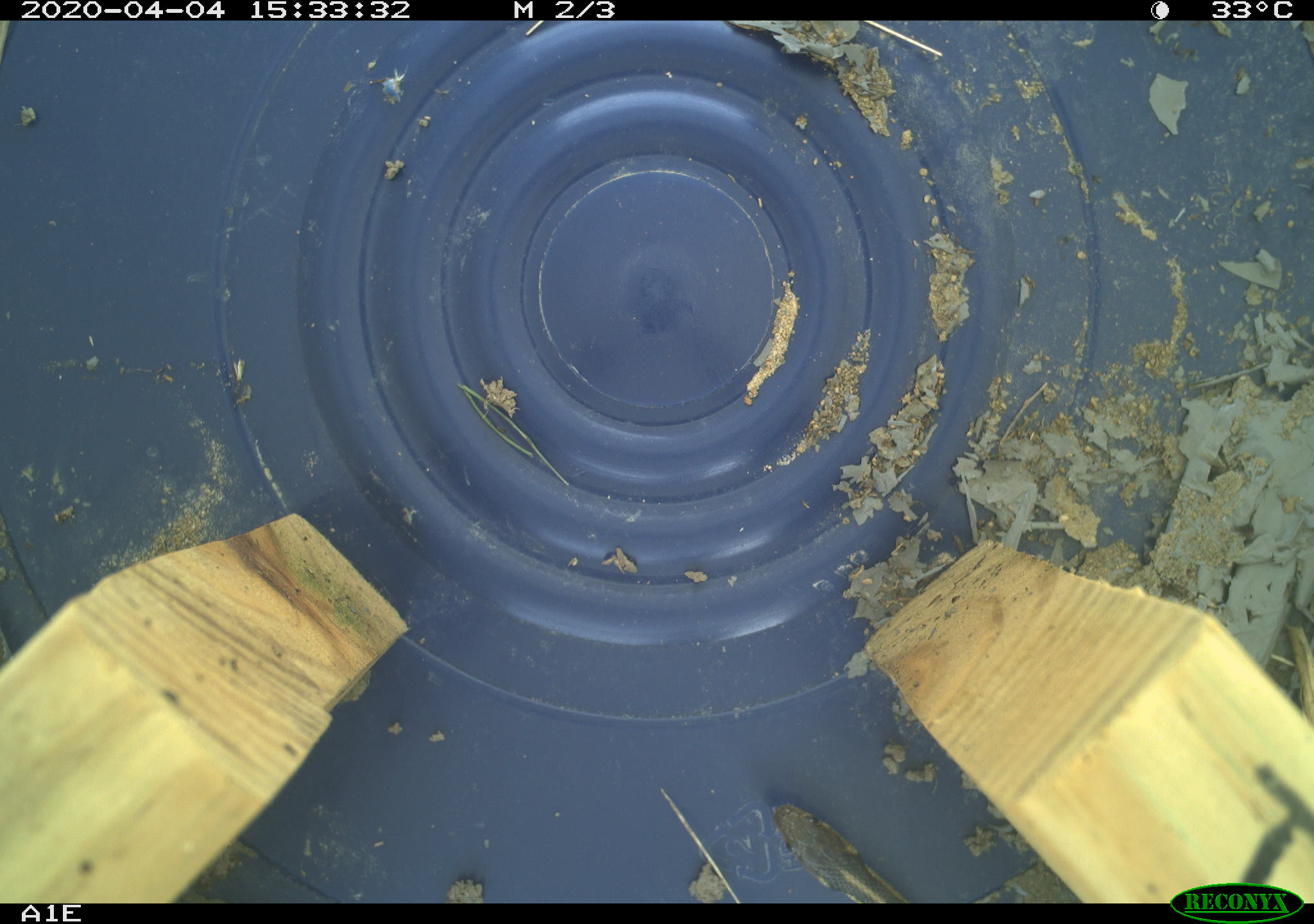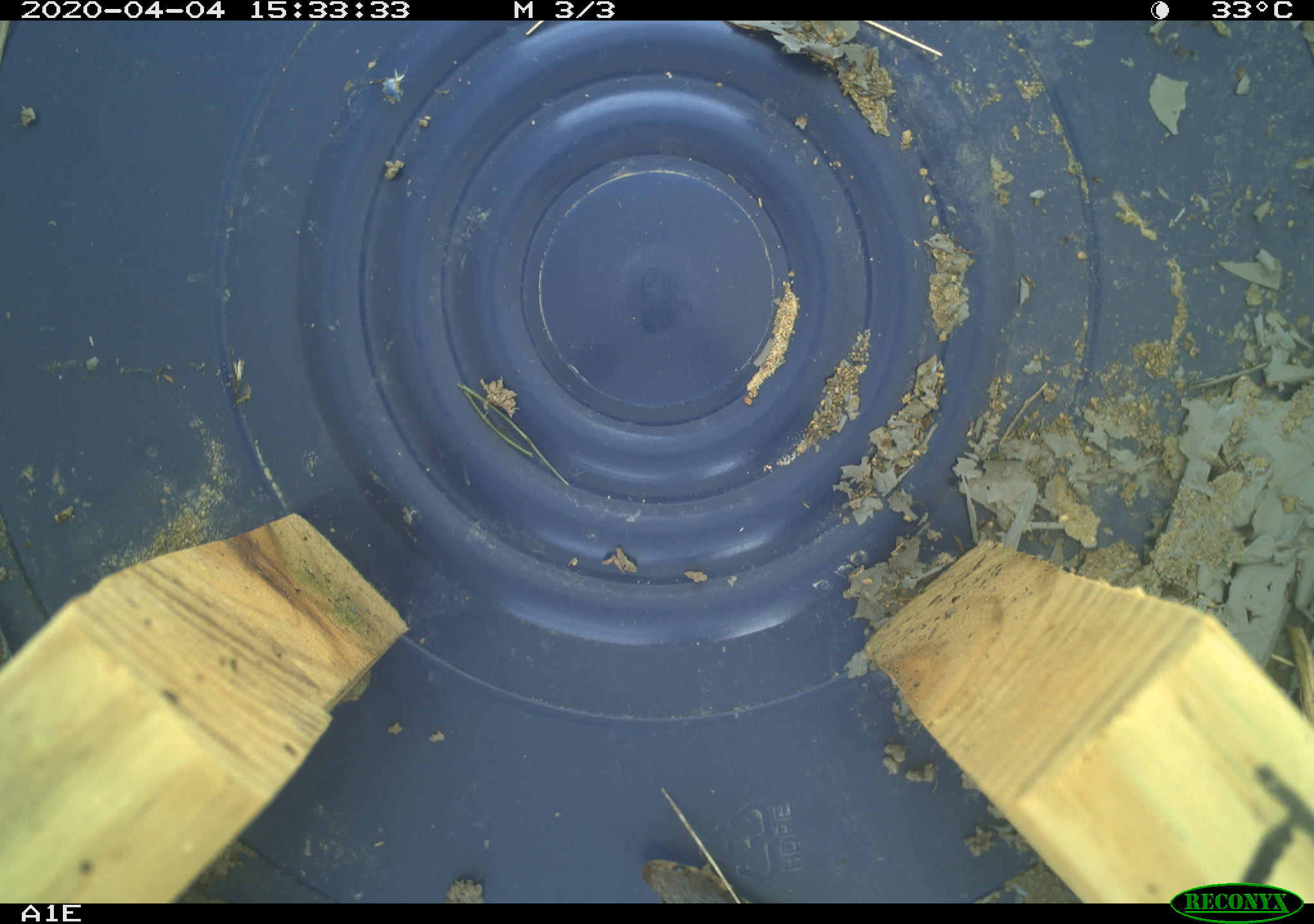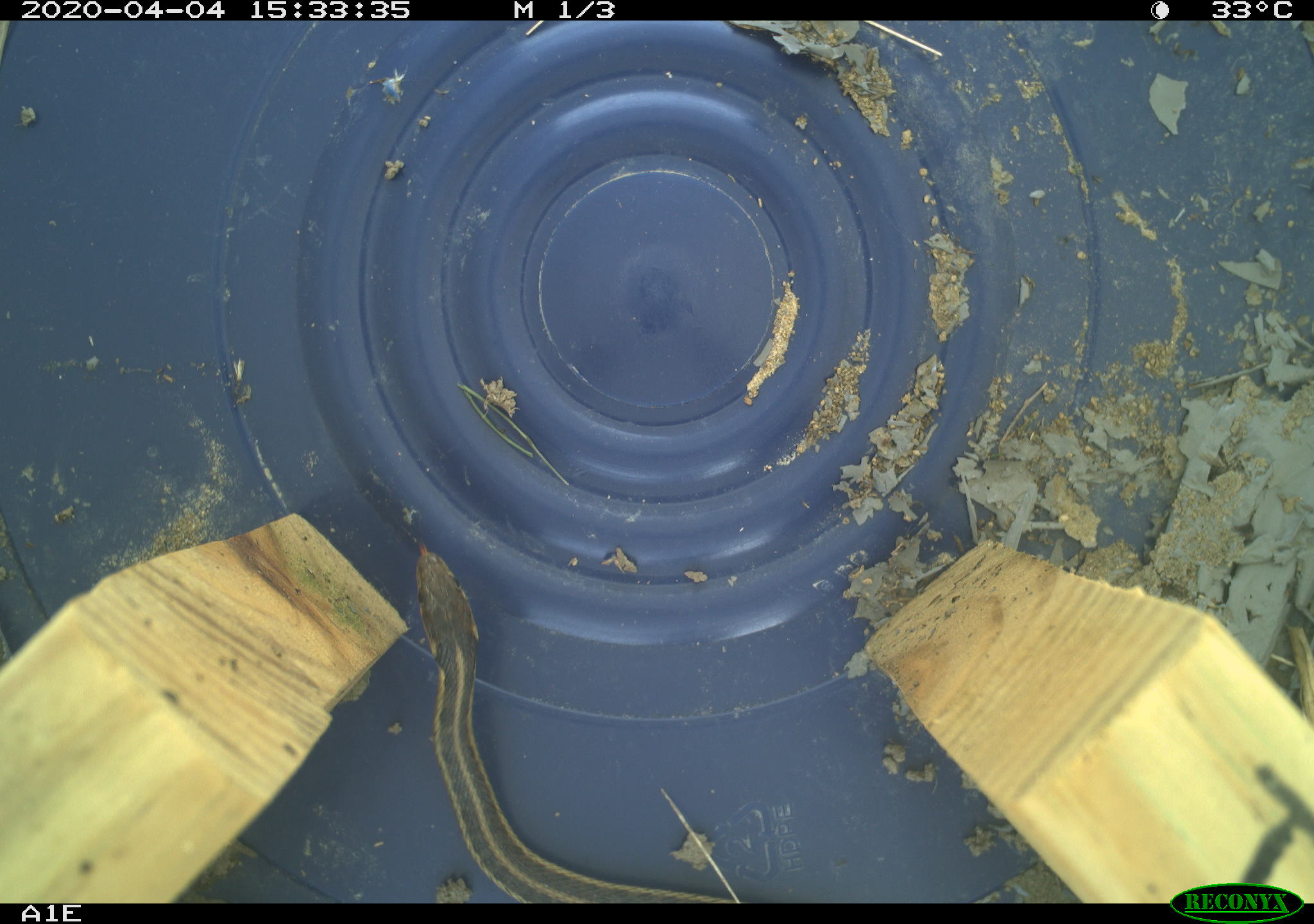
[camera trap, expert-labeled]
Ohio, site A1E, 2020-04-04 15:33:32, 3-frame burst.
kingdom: Animalia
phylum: Chordata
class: Reptilia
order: Squamata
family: Colubridae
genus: Thamnophis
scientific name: Thamnophis sirtalis sirtalis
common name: eastern gartersnake